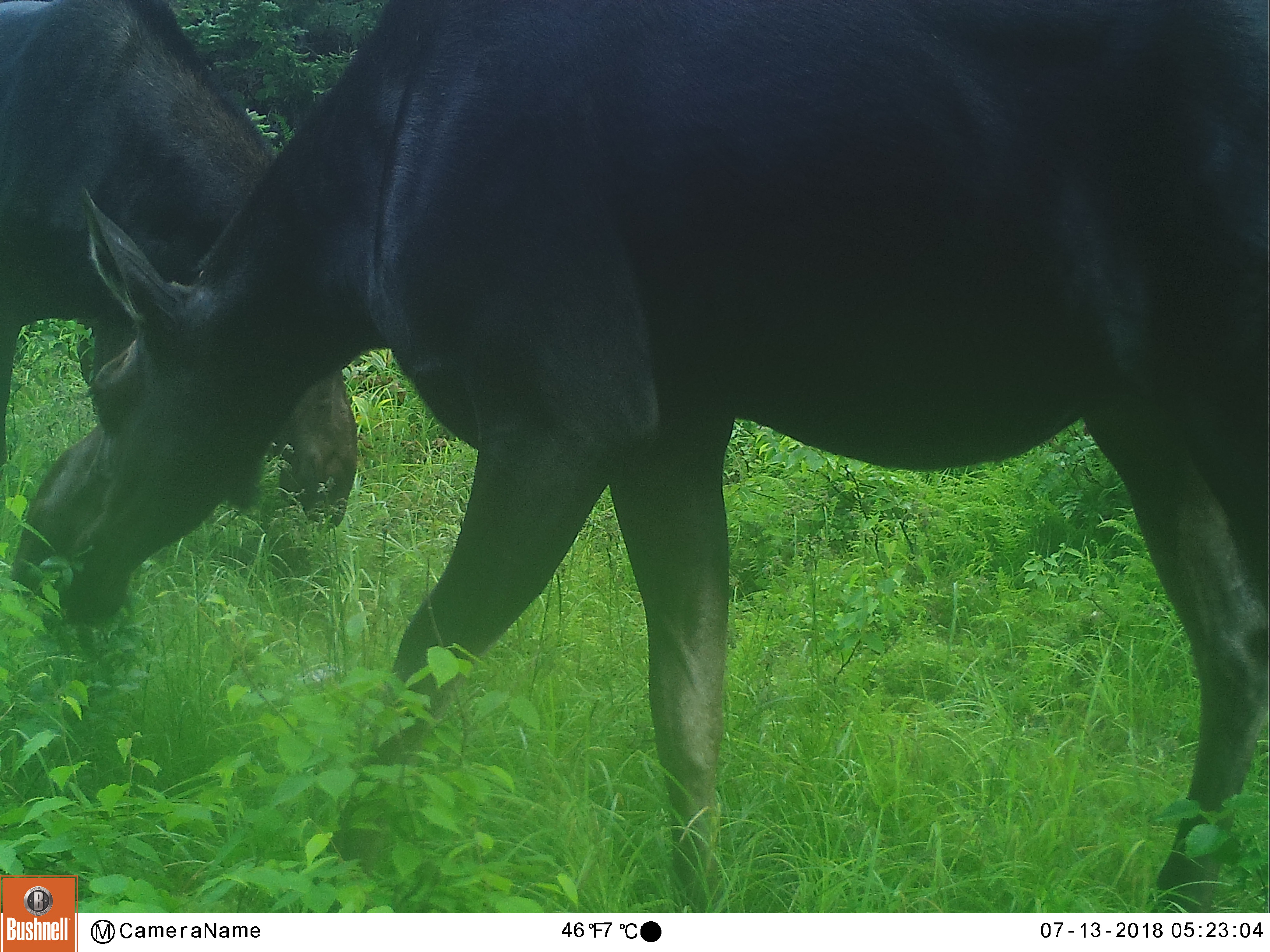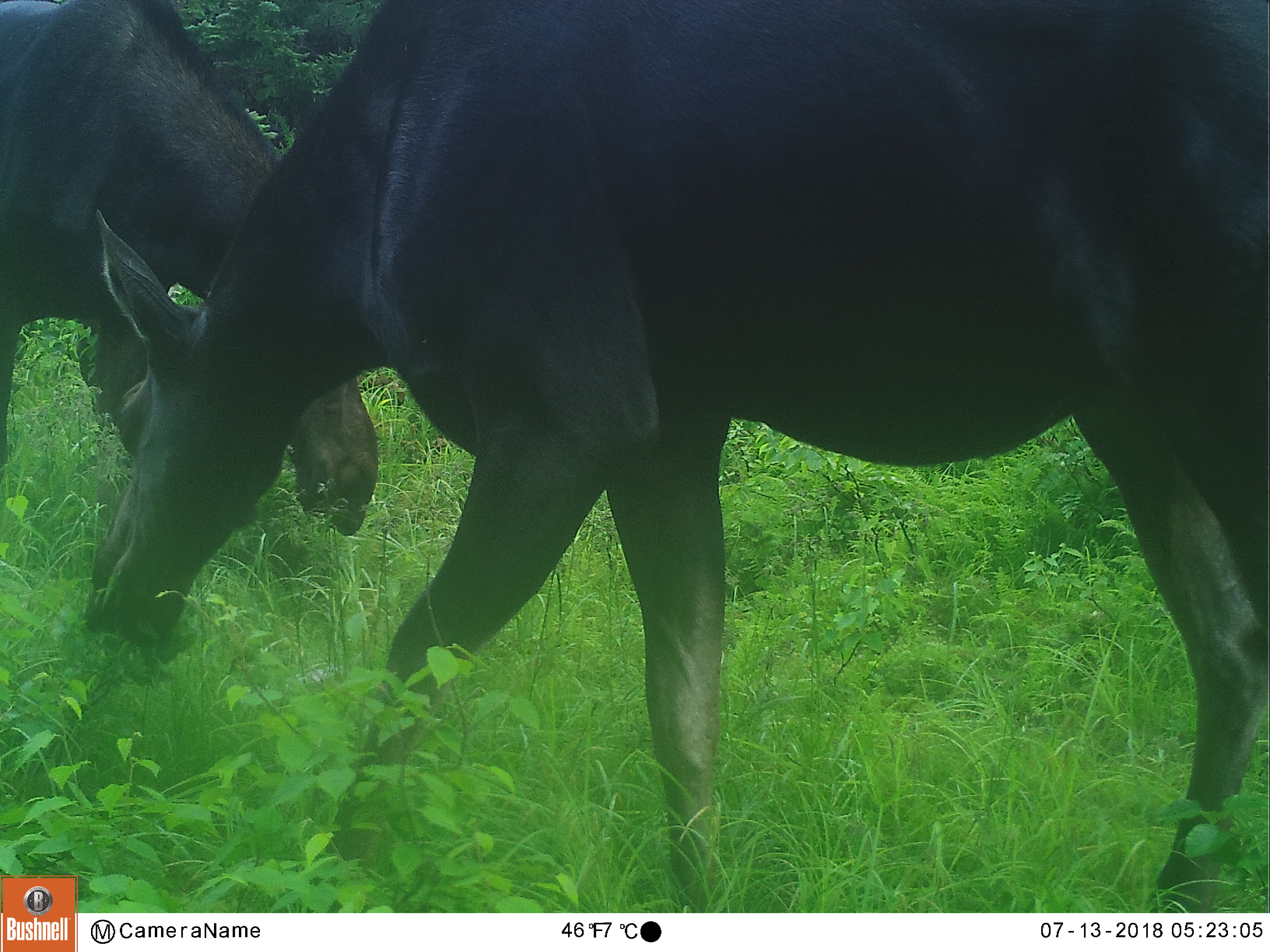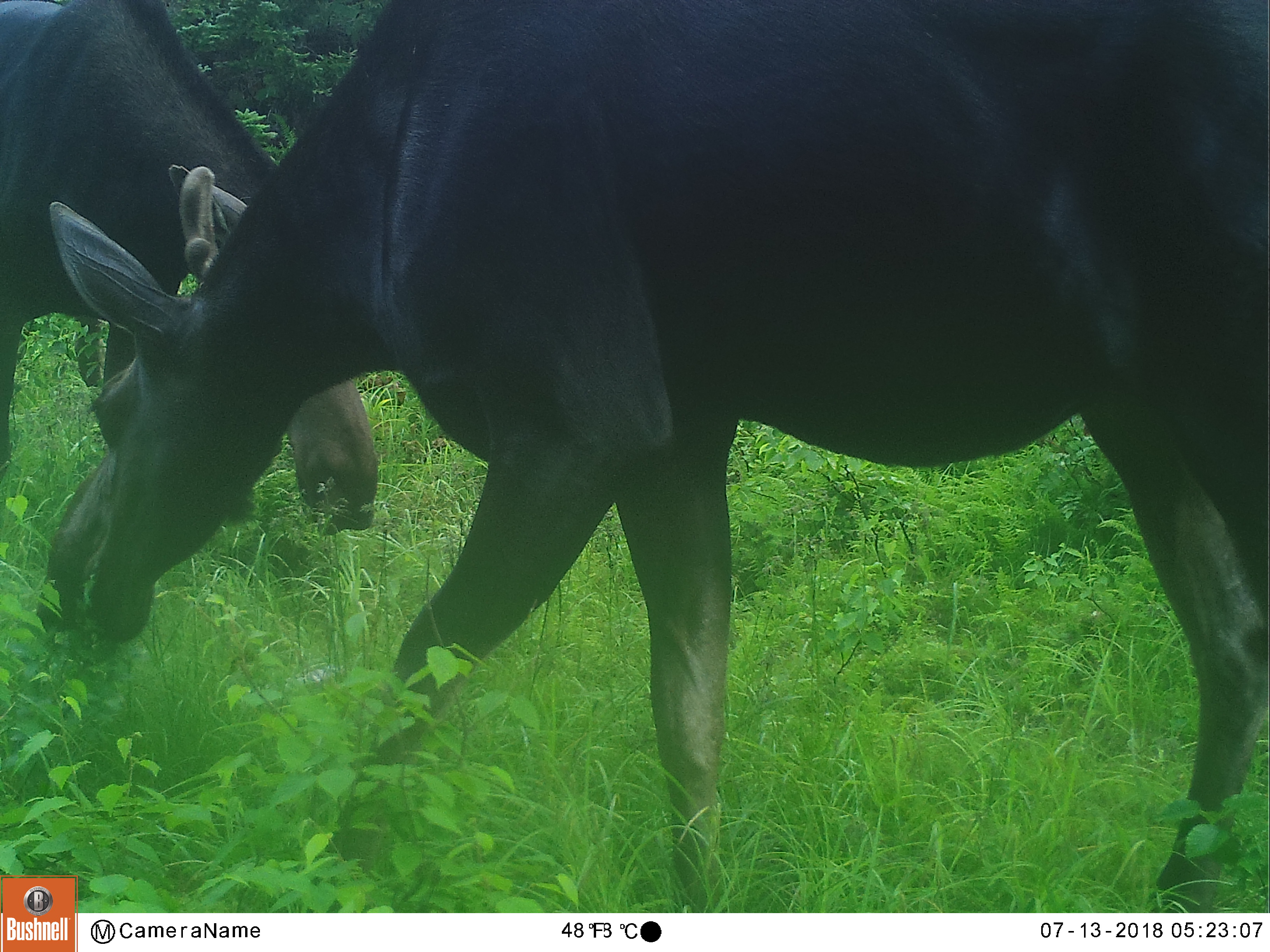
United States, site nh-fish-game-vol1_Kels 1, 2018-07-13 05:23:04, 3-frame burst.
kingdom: Animalia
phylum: Chordata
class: Mammalia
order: Artiodactyla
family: Cervidae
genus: Alces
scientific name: Alces alces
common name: moose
Moose (Alces alces).